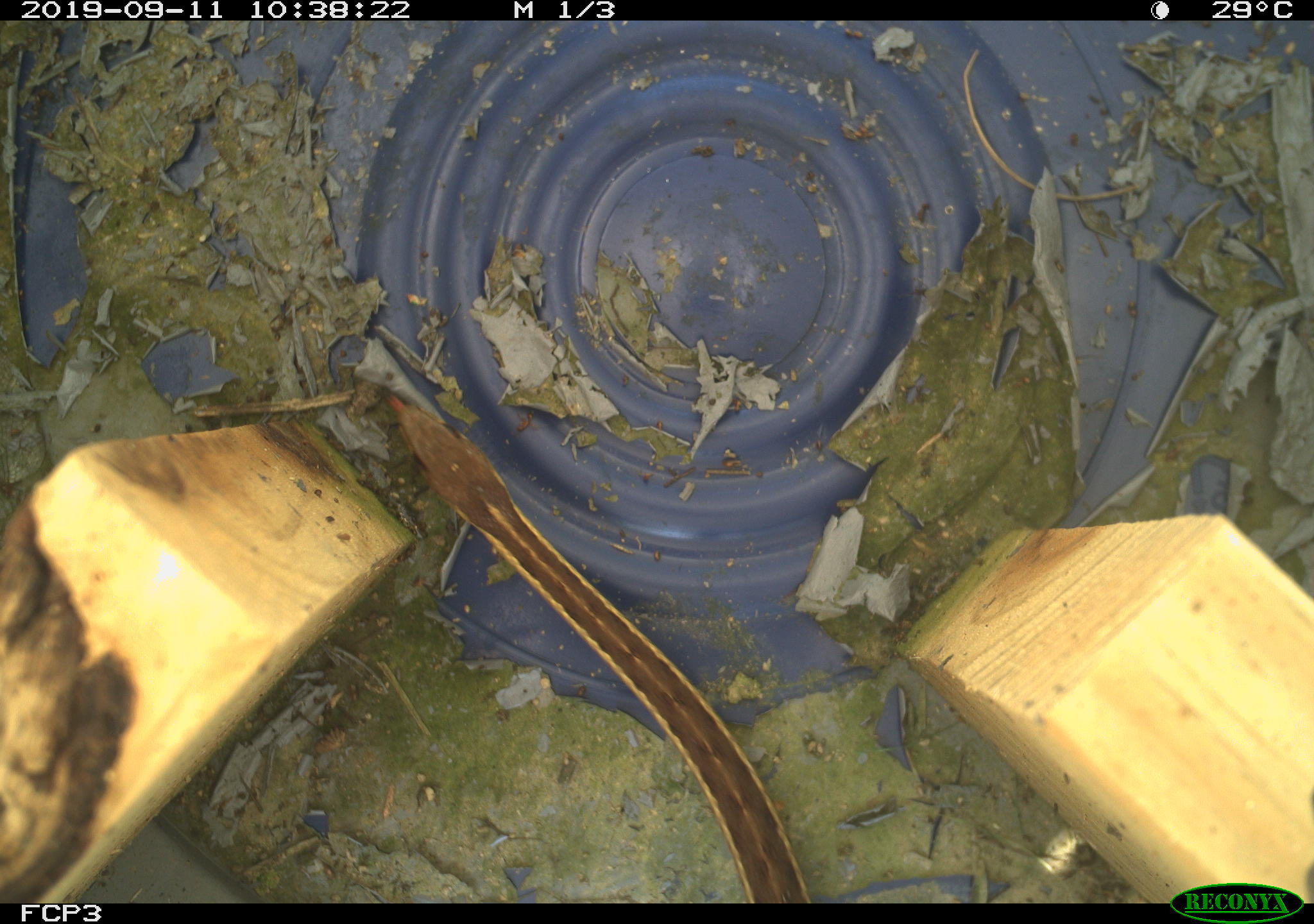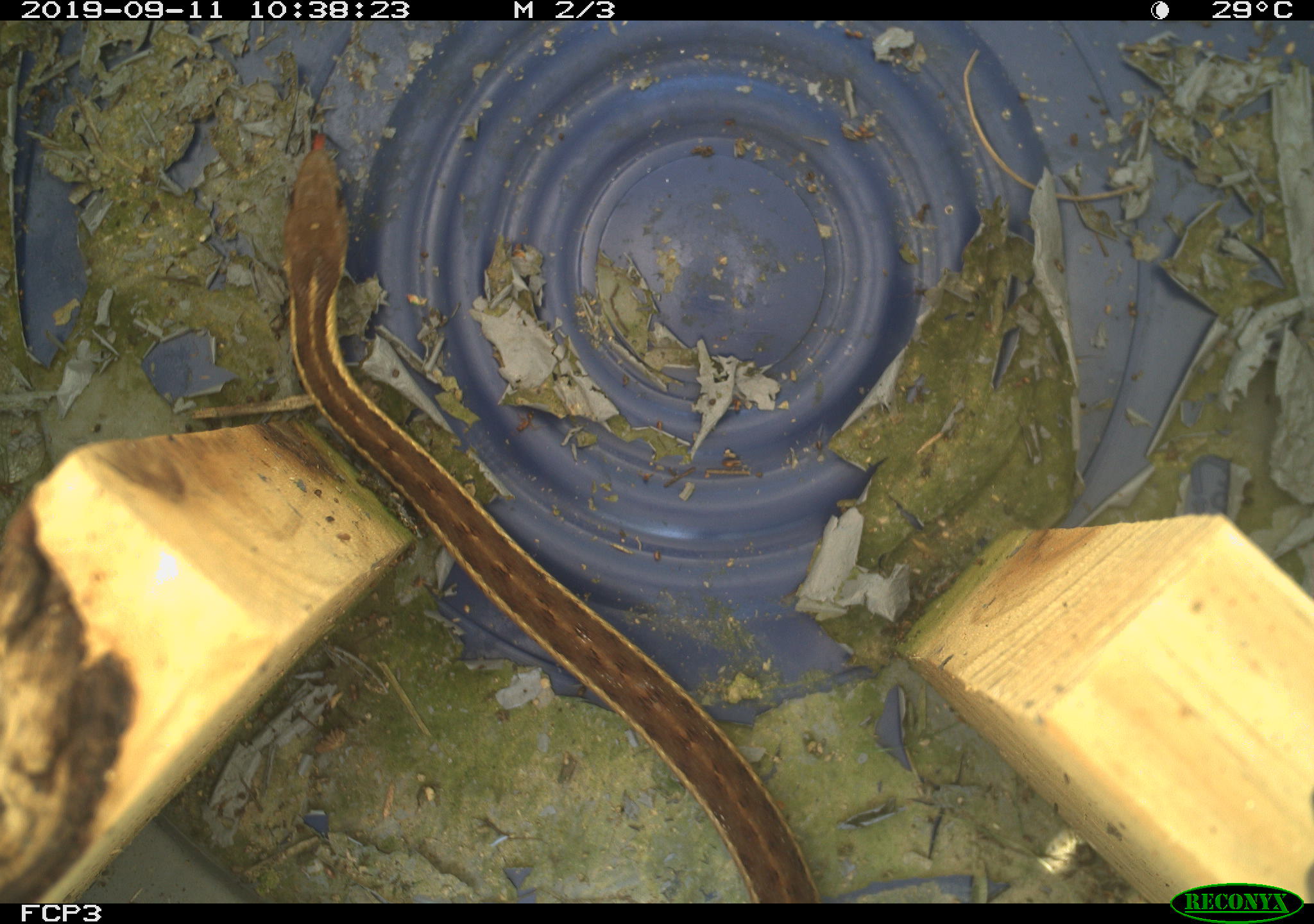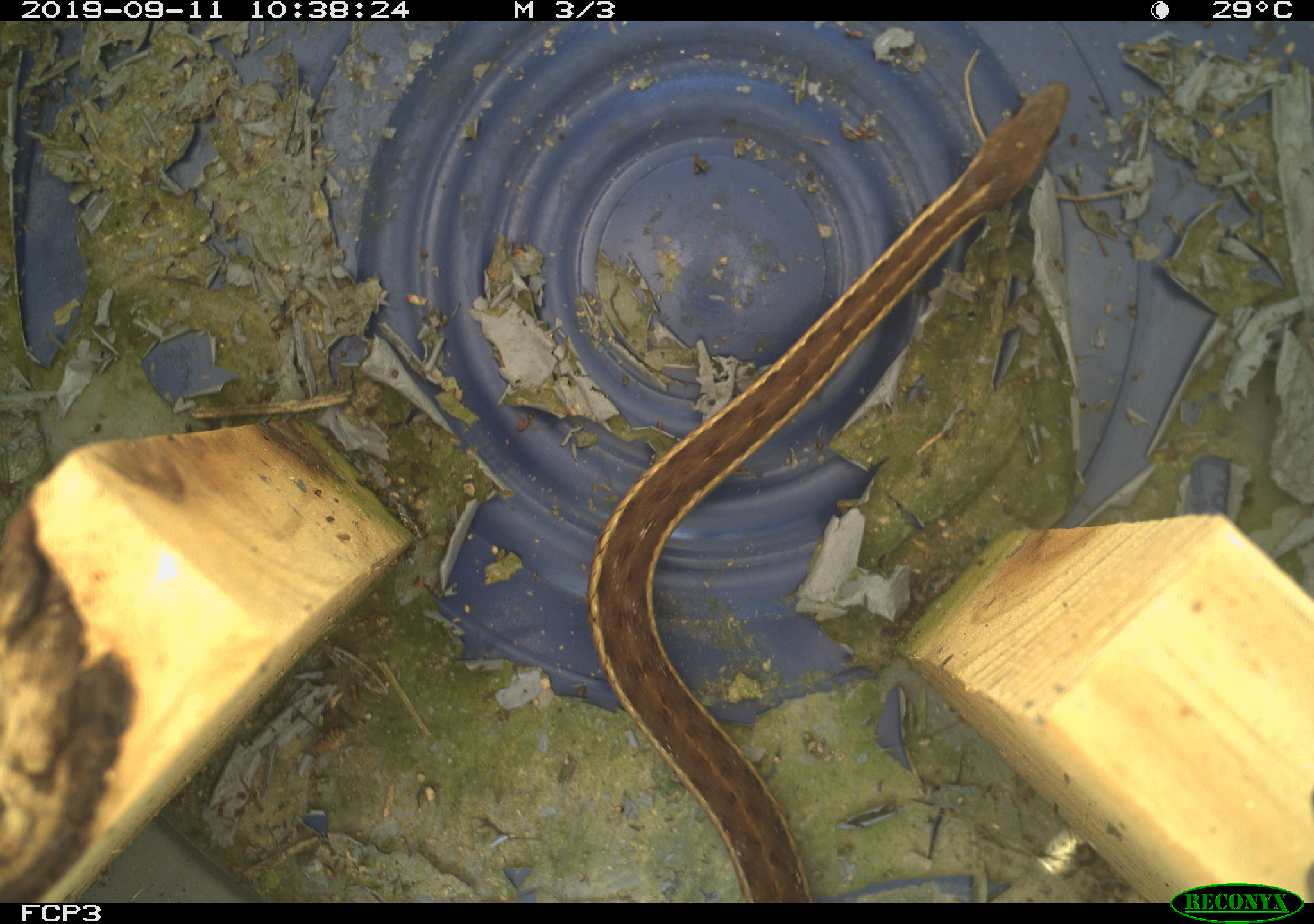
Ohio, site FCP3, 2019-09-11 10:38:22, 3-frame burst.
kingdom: Animalia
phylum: Chordata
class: Reptilia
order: Squamata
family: Colubridae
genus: Thamnophis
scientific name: Thamnophis sirtalis sirtalis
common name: eastern gartersnake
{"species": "eastern gartersnake (Thamnophis sirtalis sirtalis)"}